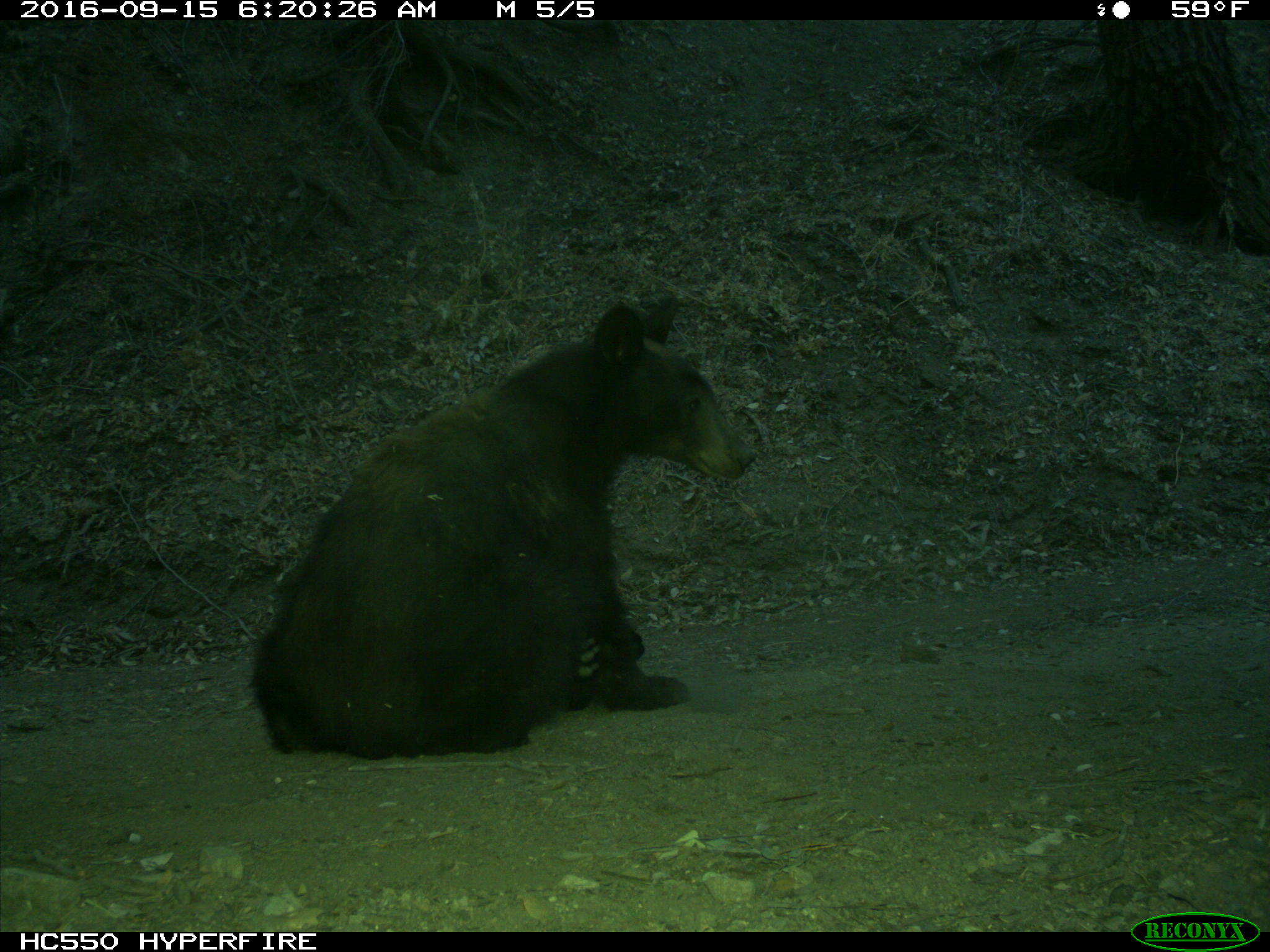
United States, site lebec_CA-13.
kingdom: Animalia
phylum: Chordata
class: Mammalia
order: Carnivora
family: Ursidae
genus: Ursus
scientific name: Ursus americanus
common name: american black bear